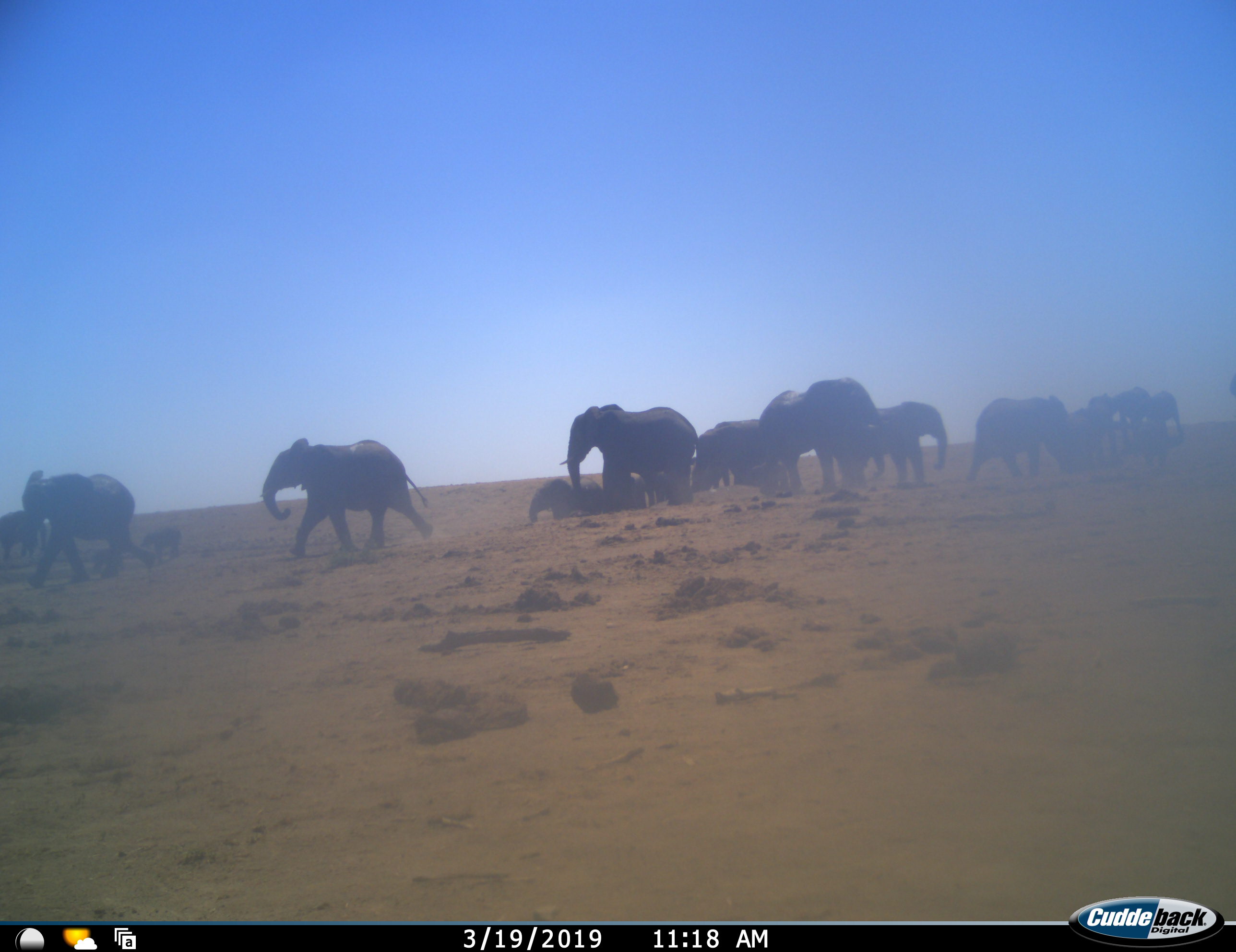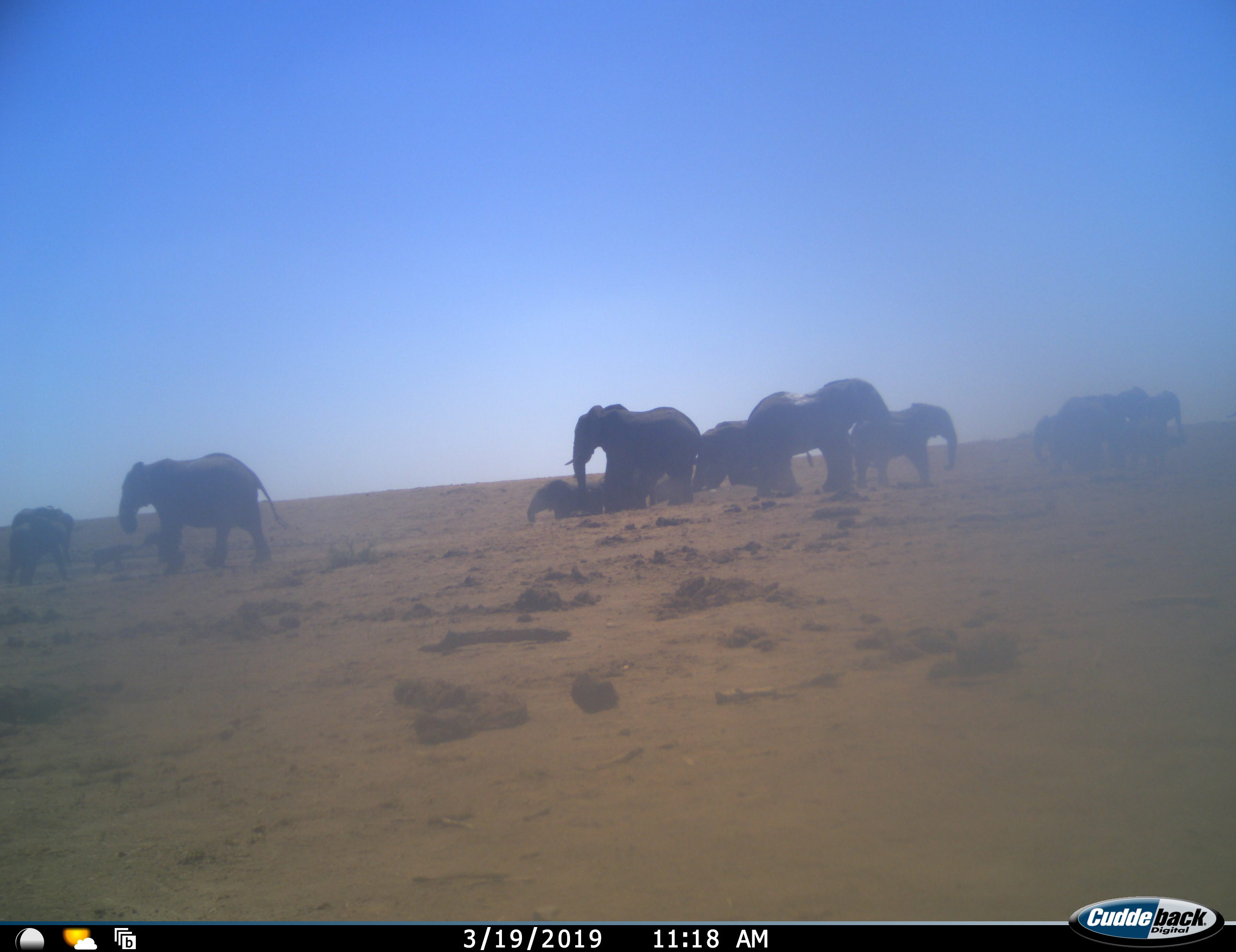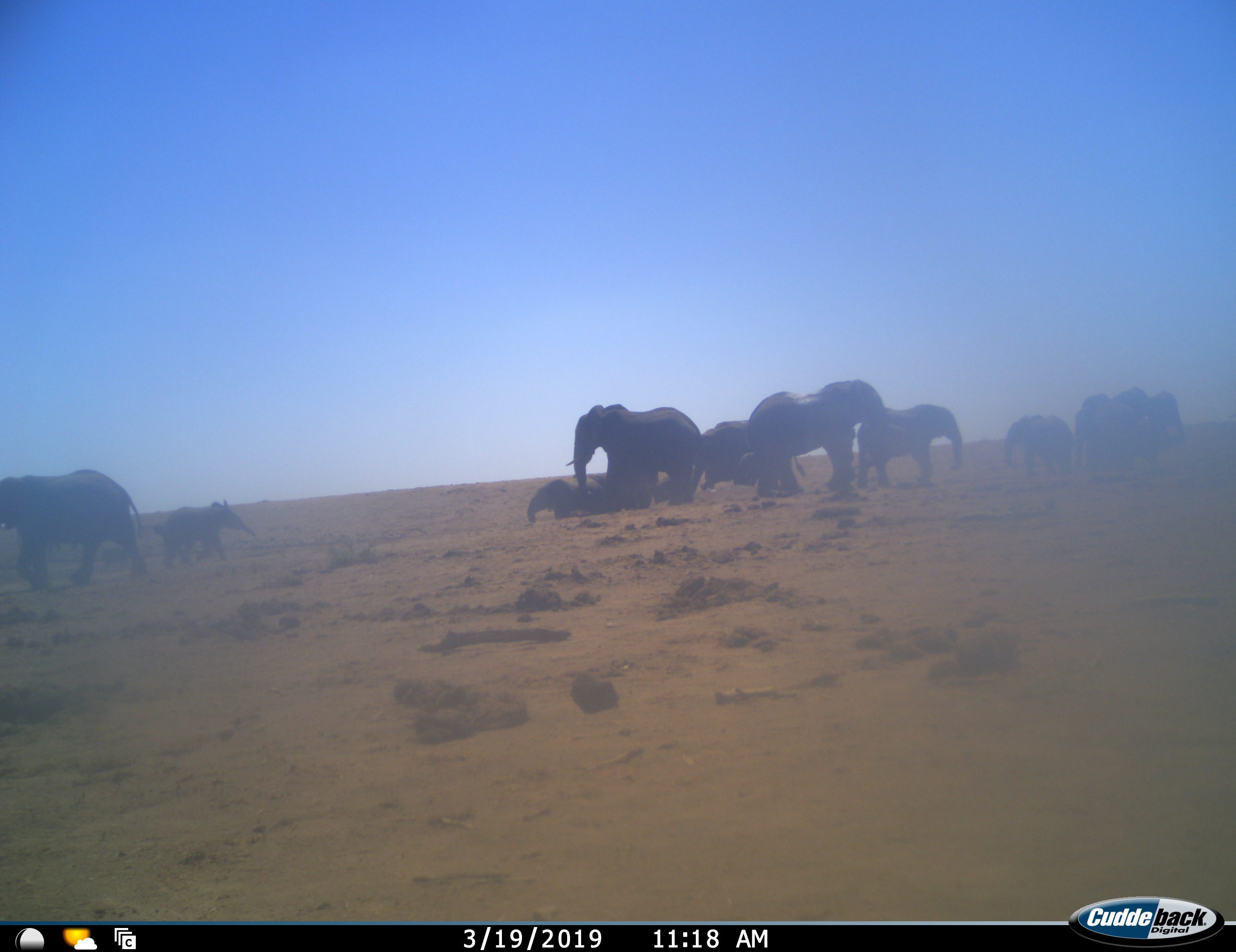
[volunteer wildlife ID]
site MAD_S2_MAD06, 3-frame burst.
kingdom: Animalia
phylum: Chordata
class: Mammalia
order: Proboscidea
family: Elephantidae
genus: Loxodonta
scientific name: Loxodonta africana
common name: african bush elephant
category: elephant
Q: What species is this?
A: Elephant (african bush elephant) (Loxodonta africana).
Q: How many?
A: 11-50.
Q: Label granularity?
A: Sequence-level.